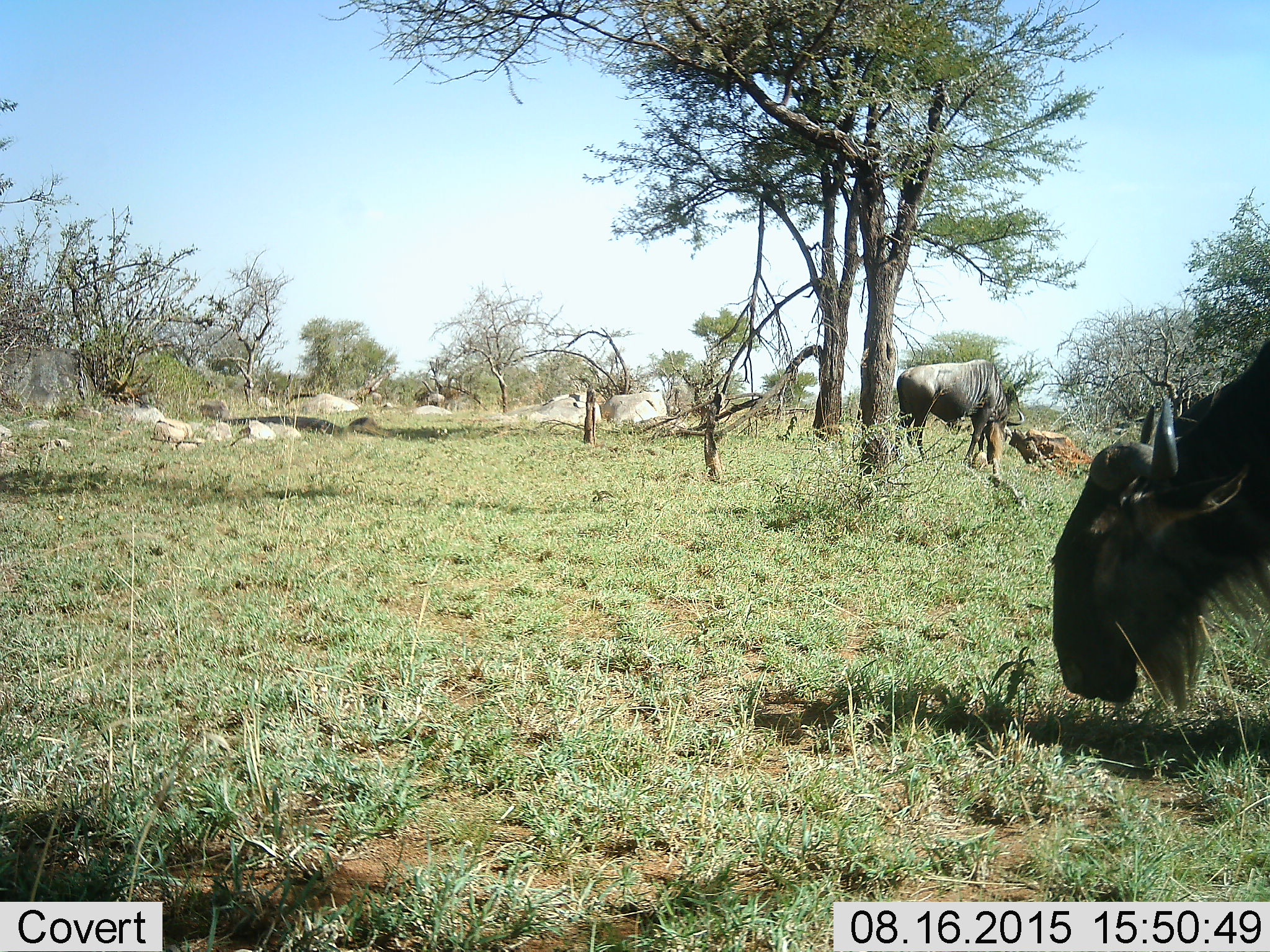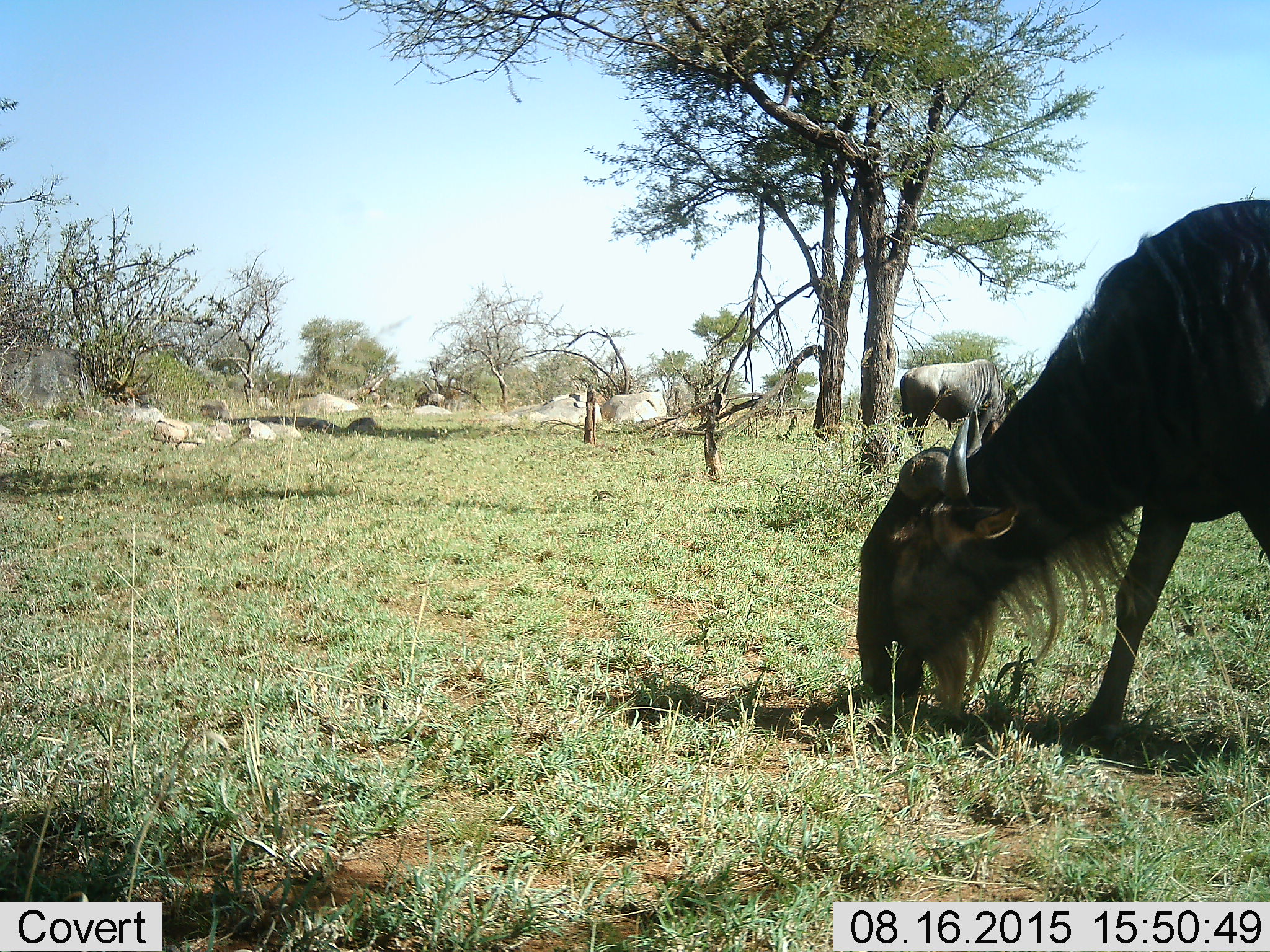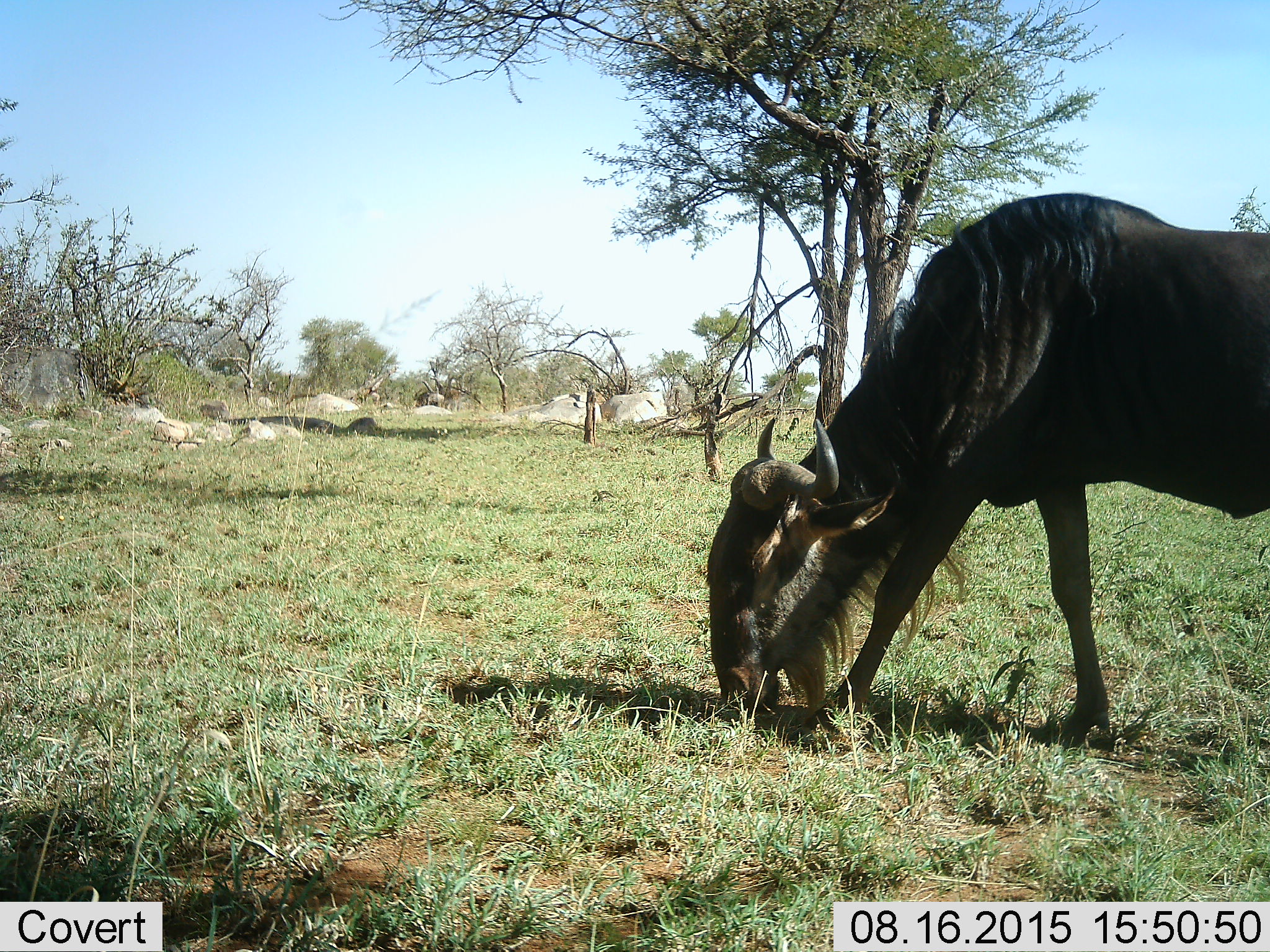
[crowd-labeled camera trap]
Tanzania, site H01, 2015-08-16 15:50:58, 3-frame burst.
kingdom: Animalia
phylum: Chordata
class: Mammalia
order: Artiodactyla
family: Bovidae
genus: Connochaetes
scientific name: Connochaetes taurinus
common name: blue wildebeest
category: wildebeest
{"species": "wildebeest (blue wildebeest) (Connochaetes taurinus)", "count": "2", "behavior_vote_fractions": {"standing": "22%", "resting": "0%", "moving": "33%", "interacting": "0%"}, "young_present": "0%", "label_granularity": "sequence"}